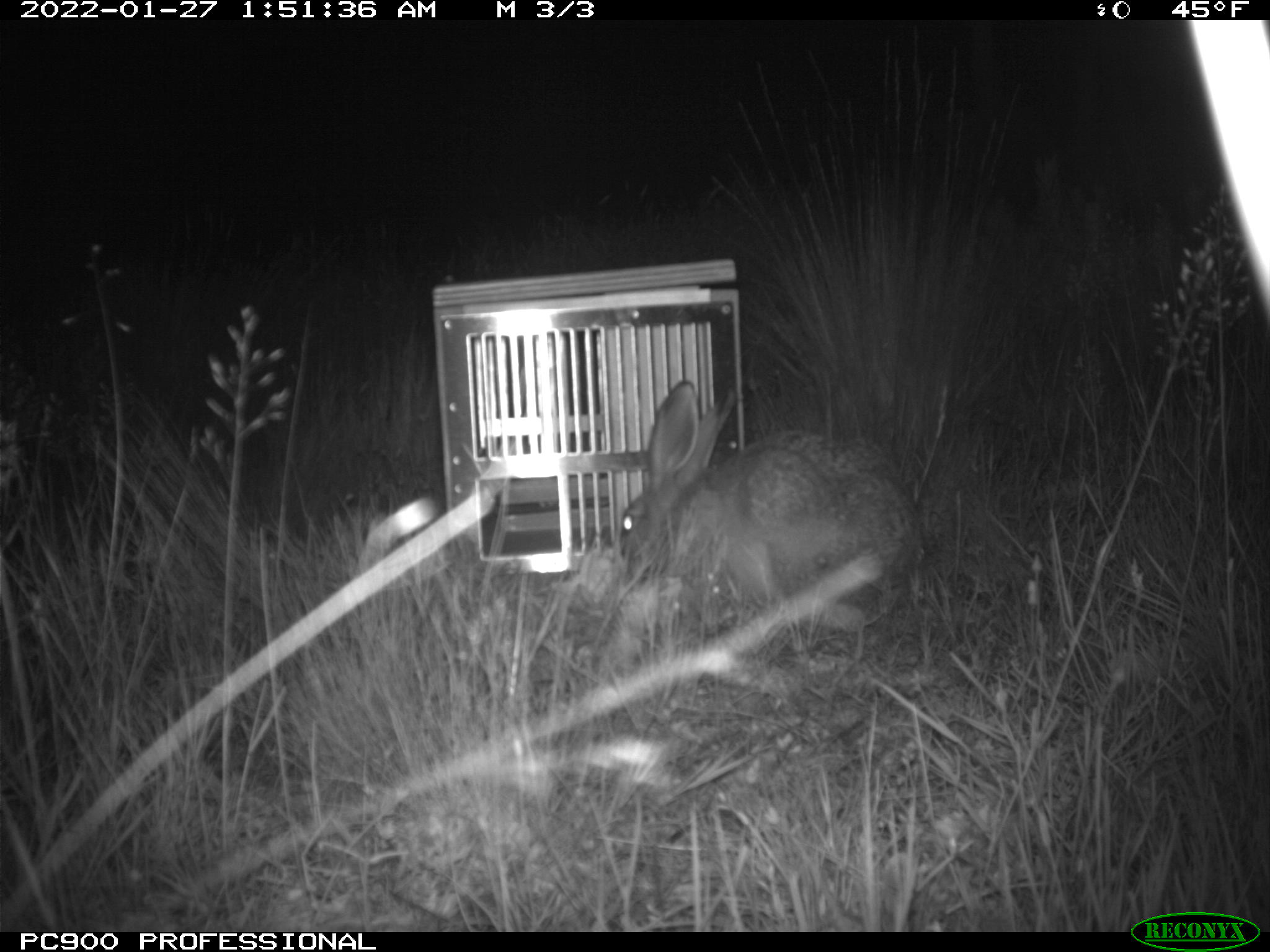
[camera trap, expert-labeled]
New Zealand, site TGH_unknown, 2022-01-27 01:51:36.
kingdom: Animalia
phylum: Chordata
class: Mammalia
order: Lagomorpha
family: Leporidae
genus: Lepus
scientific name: Lepus europaeus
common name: brown hare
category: hare